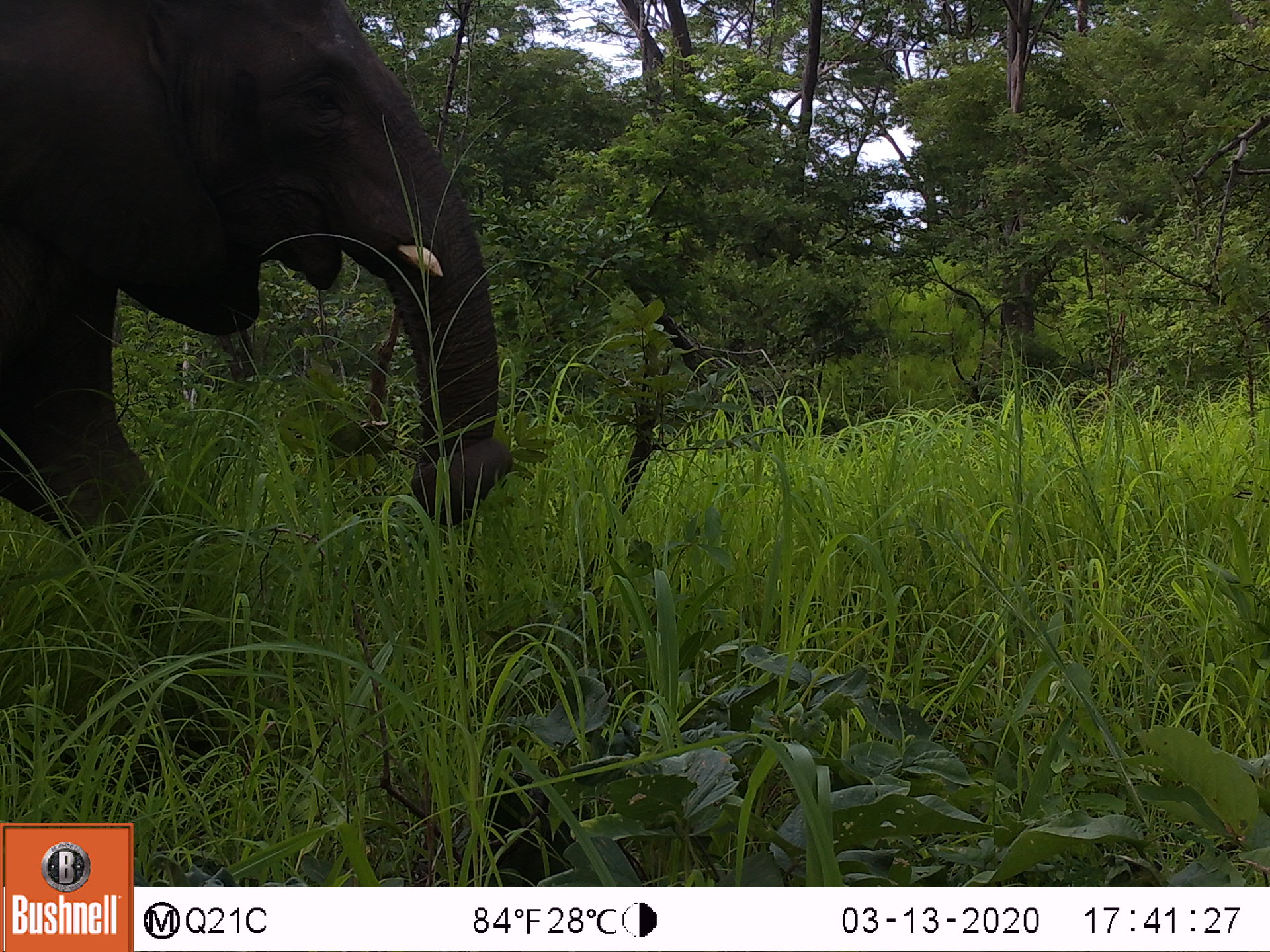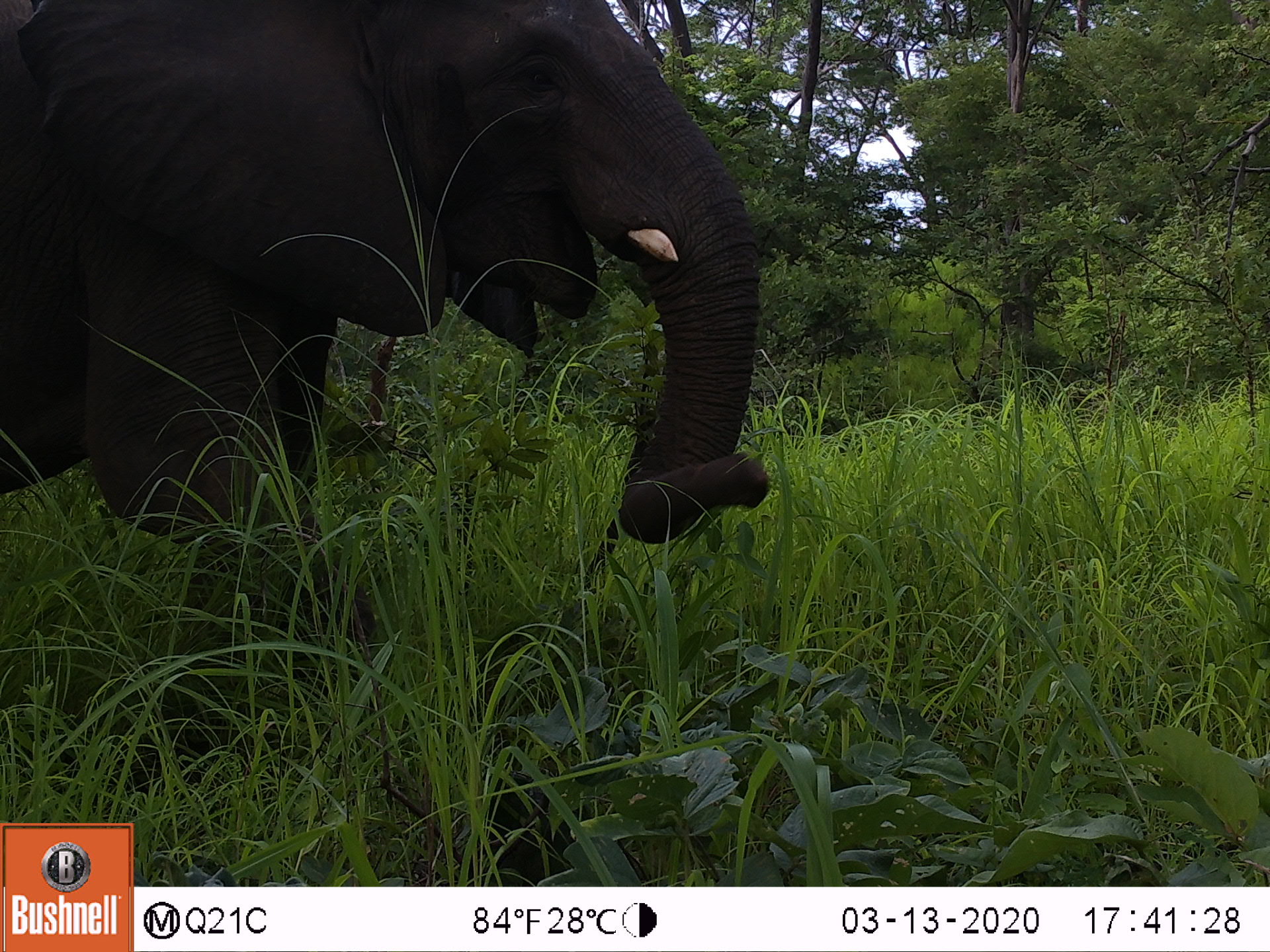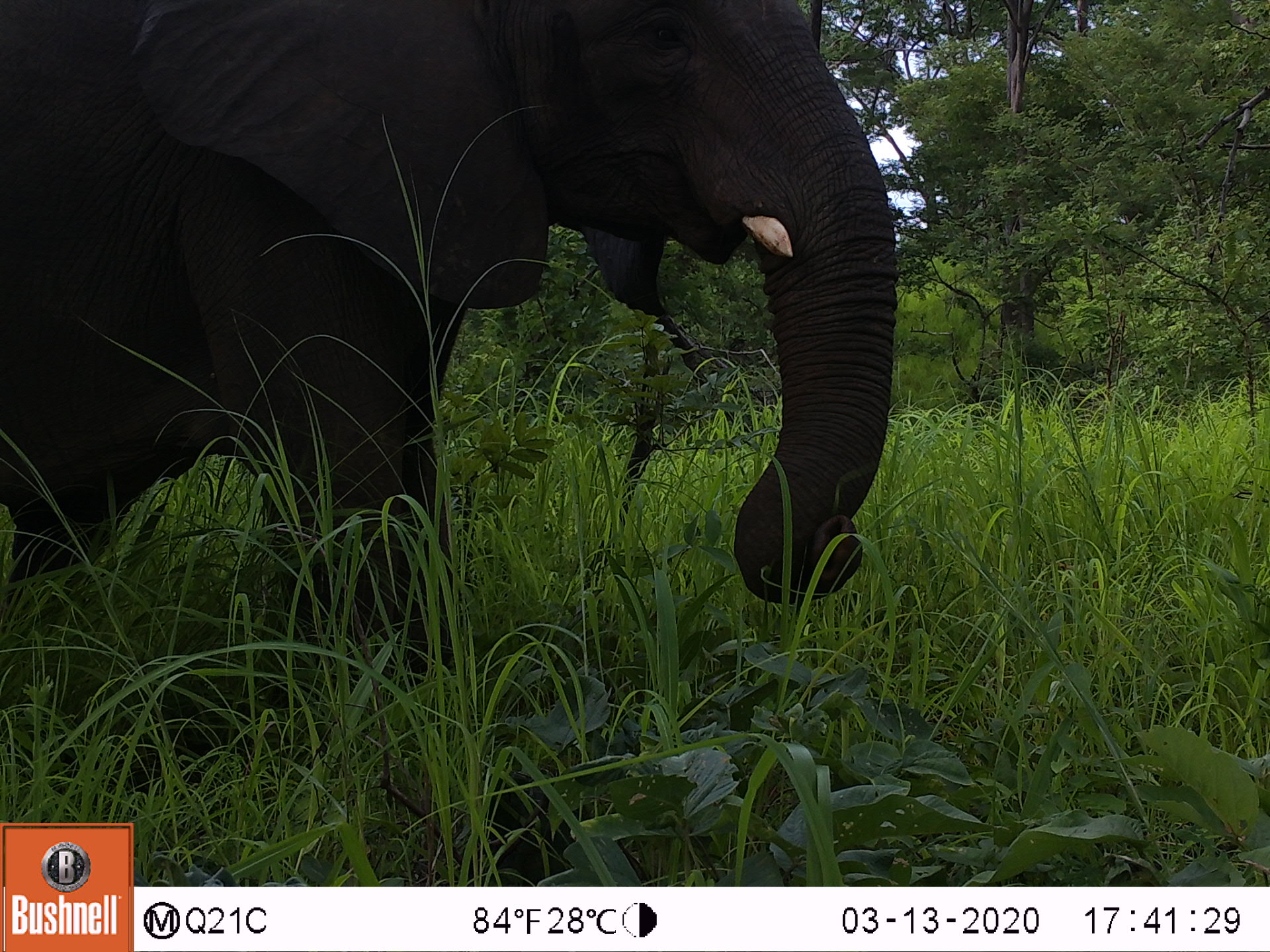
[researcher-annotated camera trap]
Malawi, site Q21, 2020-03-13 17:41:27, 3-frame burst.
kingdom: Animalia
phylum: Chordata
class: Mammalia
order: Proboscidea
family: Elephantidae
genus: Loxodonta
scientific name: Loxodonta africana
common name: african savanna elephant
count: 1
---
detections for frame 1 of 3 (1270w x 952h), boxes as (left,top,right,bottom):
african savanna elephant: (0,2,537,608)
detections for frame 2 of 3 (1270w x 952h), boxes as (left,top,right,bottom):
african savanna elephant: (0,0,788,667)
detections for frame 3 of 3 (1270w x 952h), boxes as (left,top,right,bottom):
african savanna elephant: (0,0,915,691)